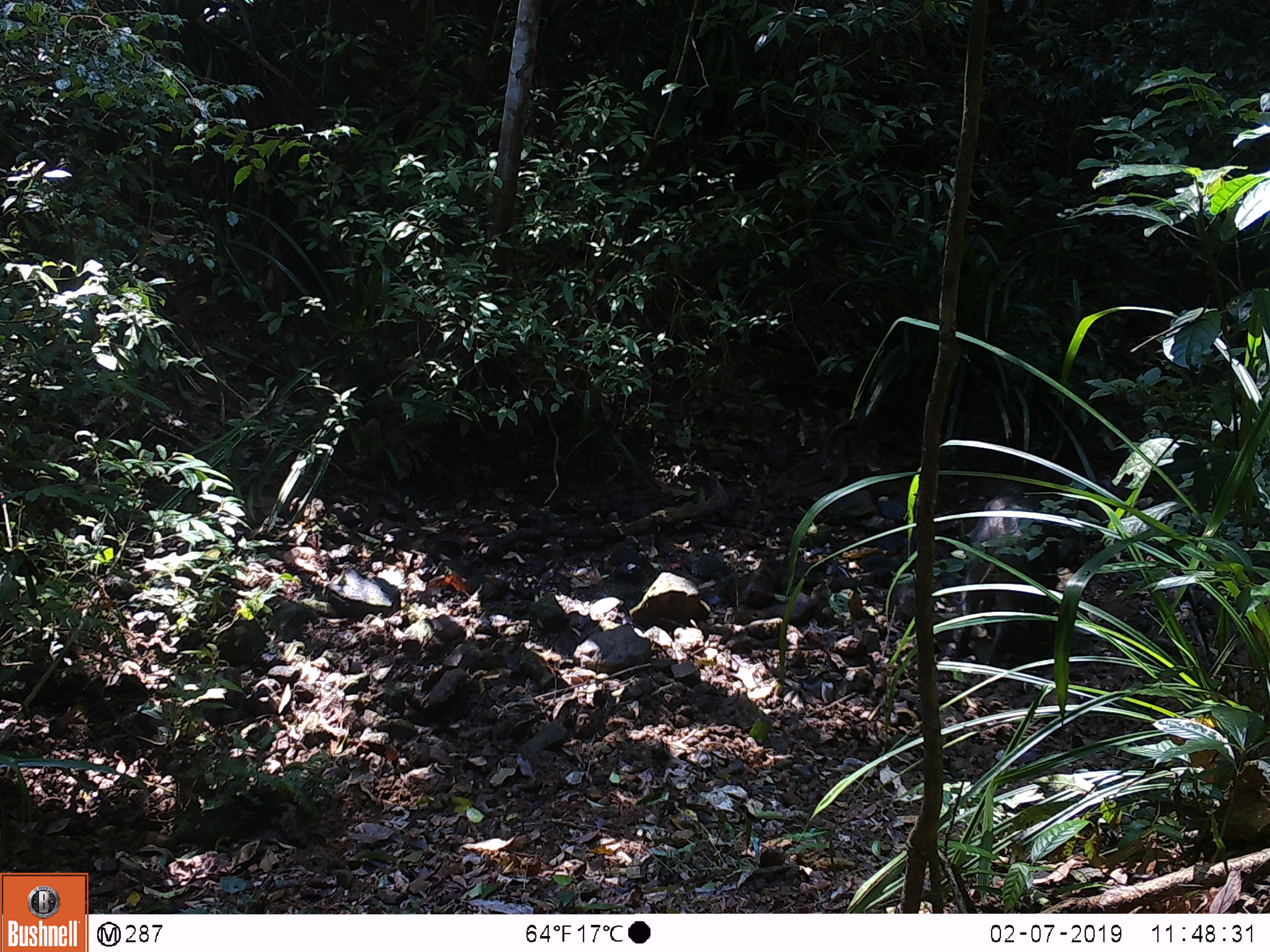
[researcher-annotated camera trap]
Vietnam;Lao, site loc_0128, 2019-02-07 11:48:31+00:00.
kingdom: Animalia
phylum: Chordata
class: Mammalia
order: Artiodactyla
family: Suidae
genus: Sus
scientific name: Sus scrofa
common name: eurasian wild pig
Eurasian wild pig (Sus scrofa). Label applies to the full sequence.